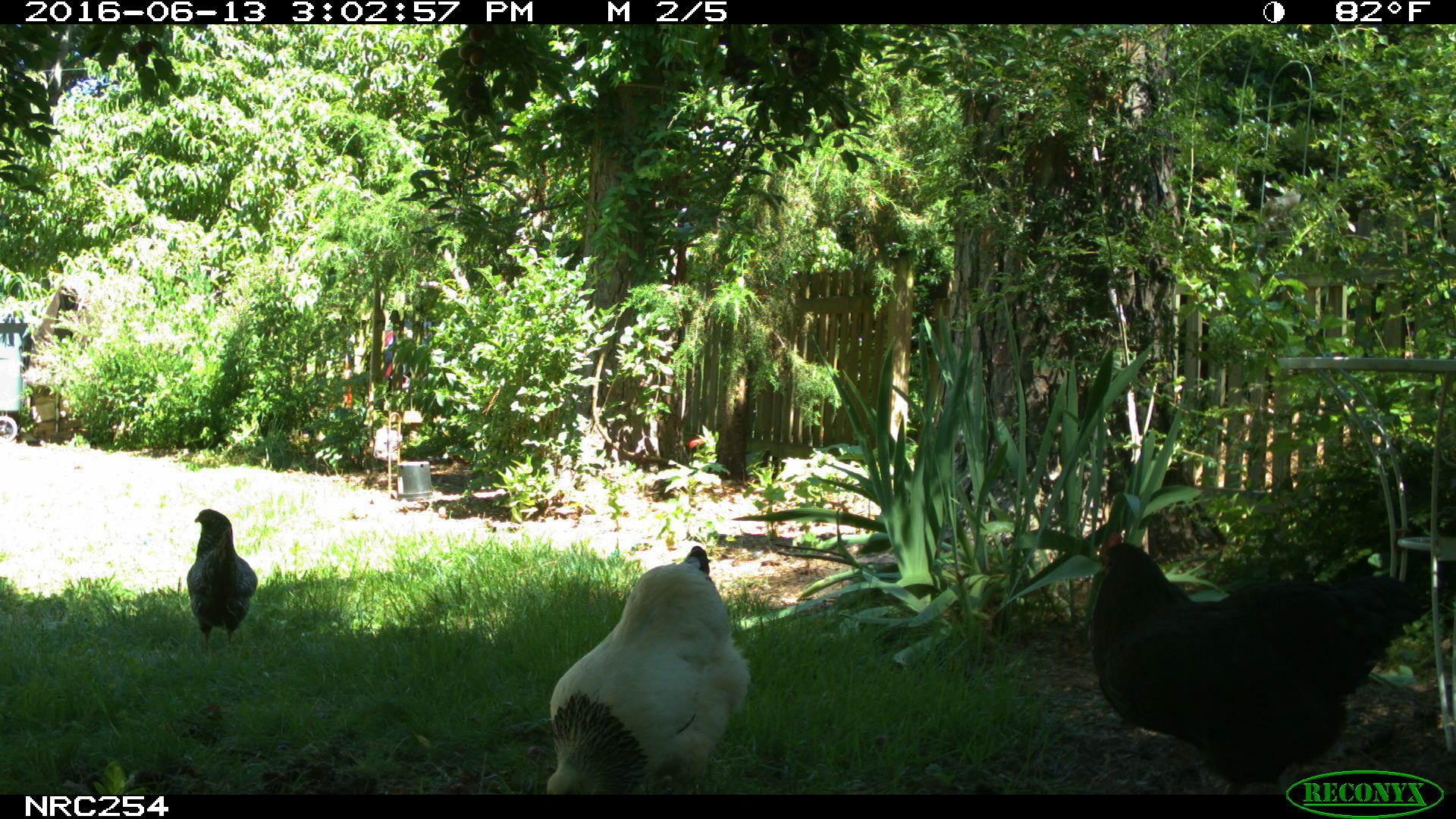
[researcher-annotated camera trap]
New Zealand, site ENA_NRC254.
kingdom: Animalia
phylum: Chordata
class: Aves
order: Galliformes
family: Phasianidae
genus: Gallus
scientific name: Gallus gallus domesticus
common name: chicken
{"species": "chicken (Gallus gallus domesticus)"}